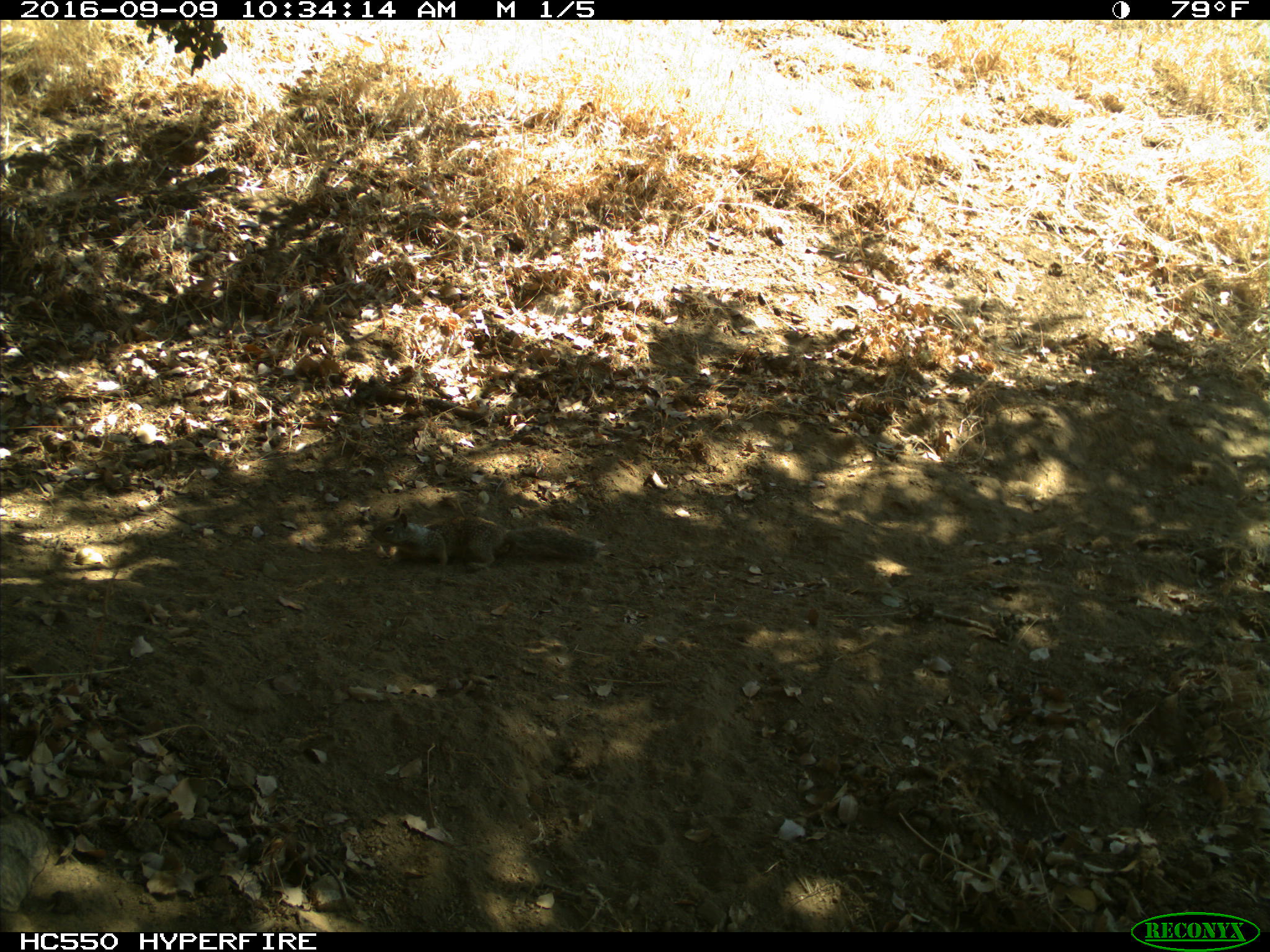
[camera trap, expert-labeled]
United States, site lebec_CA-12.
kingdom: Animalia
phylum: Chordata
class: Mammalia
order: Rodentia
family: Sciuridae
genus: Otospermophilus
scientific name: Otospermophilus beecheyi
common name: california ground squirrel